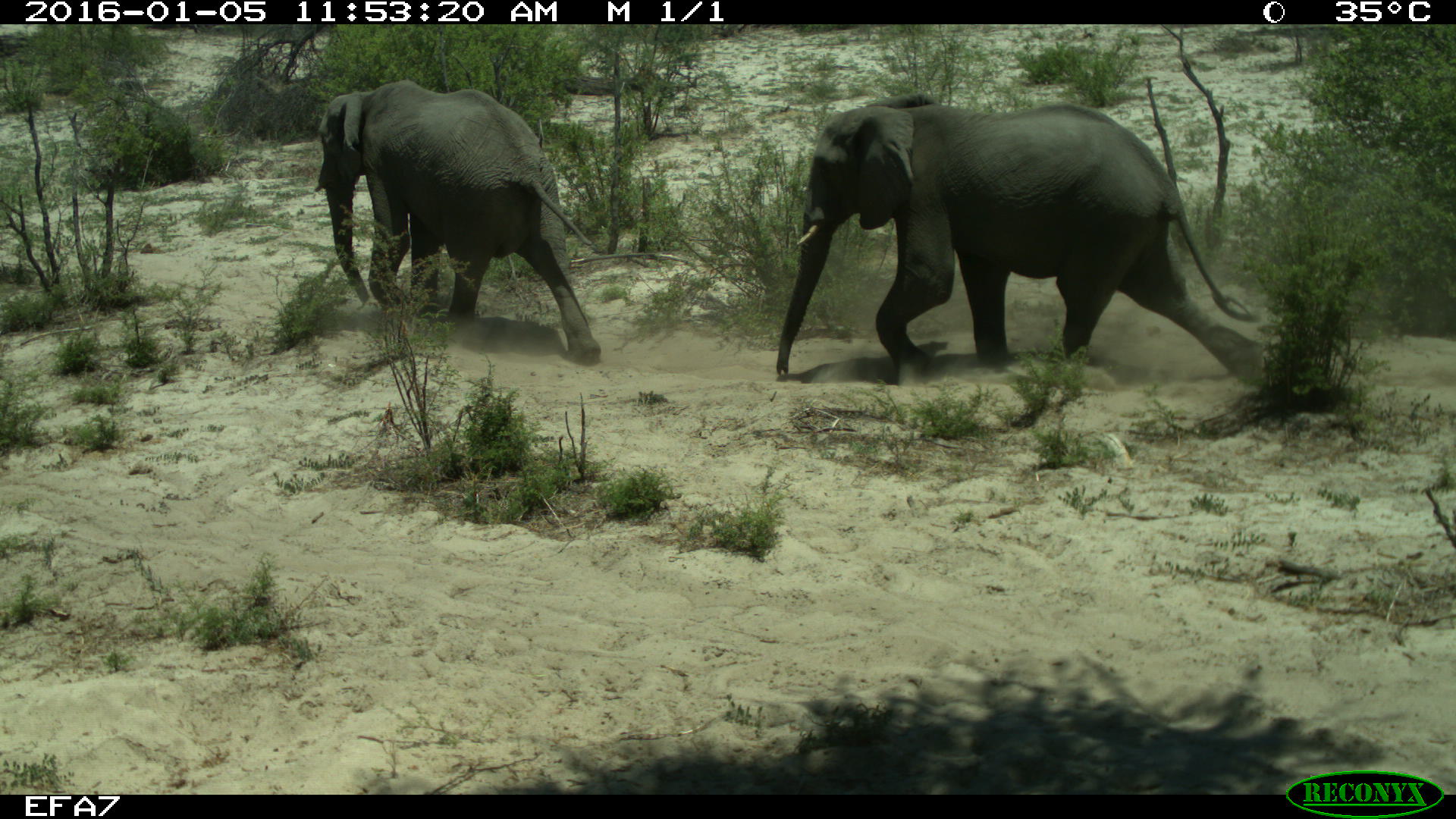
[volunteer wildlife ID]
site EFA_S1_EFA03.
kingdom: Animalia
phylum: Chordata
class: Mammalia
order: Proboscidea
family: Elephantidae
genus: Loxodonta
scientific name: Loxodonta africana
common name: african bush elephant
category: elephant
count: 2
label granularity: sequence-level